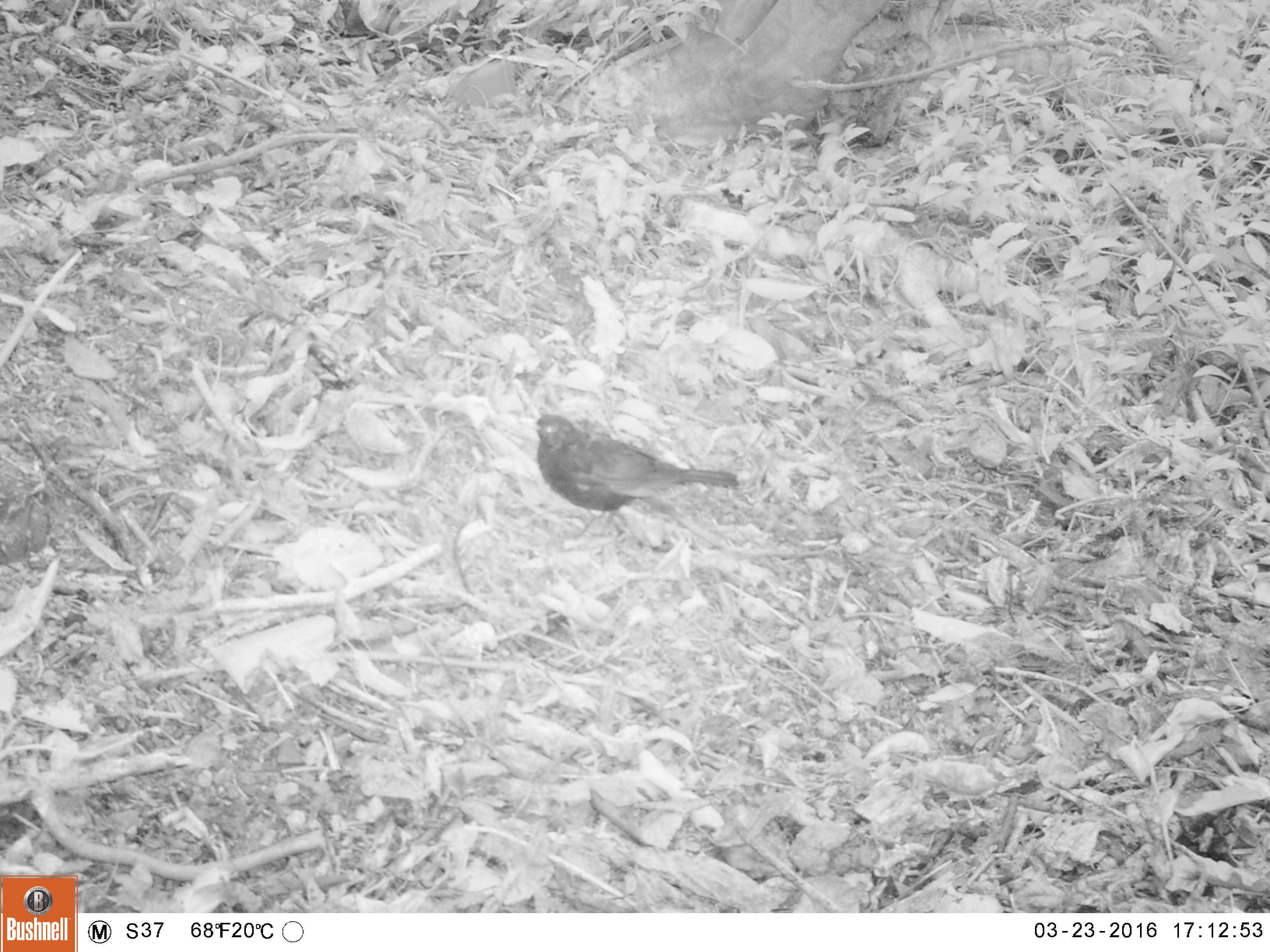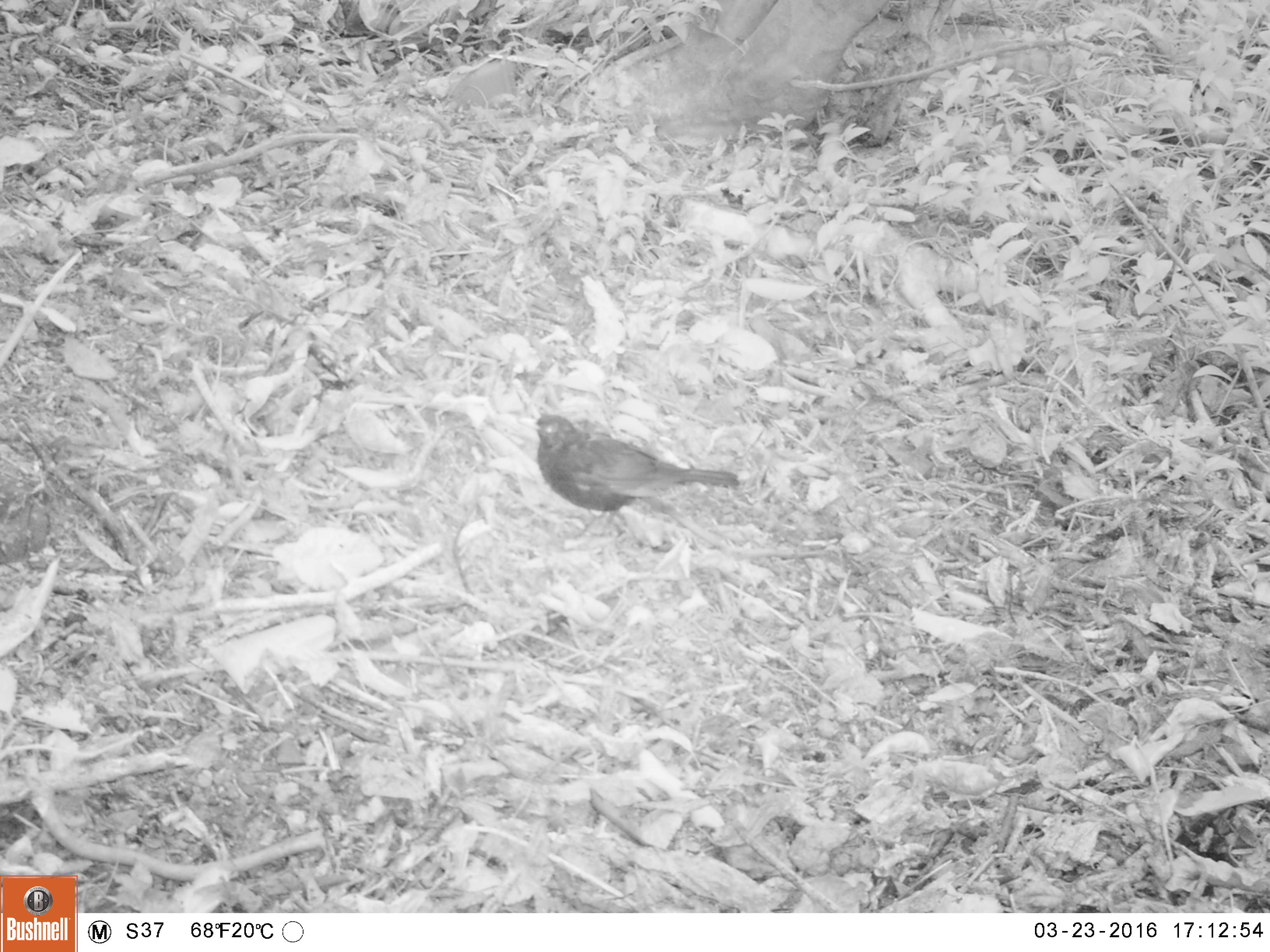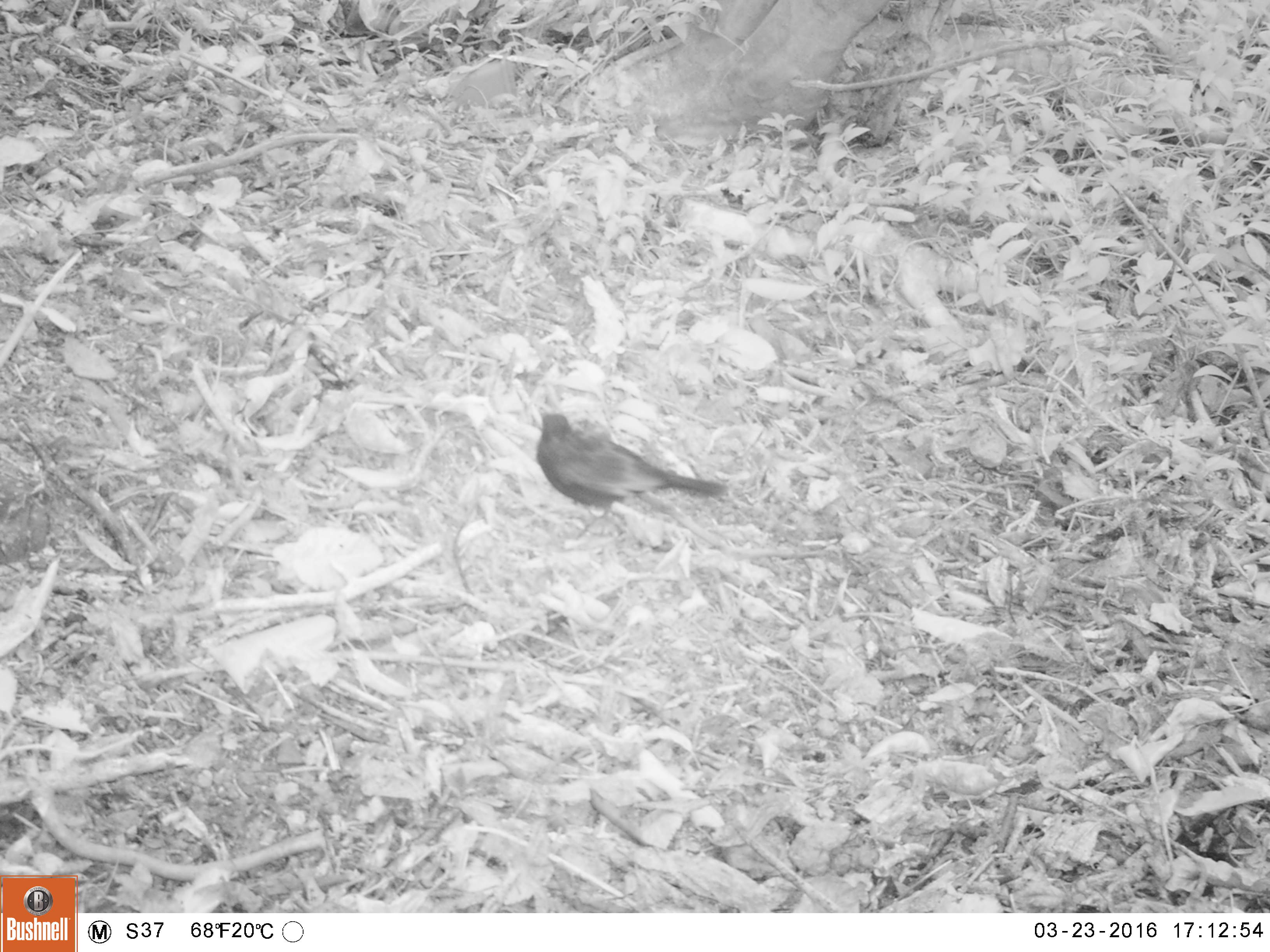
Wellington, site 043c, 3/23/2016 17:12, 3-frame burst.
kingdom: Animalia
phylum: Chordata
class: Aves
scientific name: Aves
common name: bird